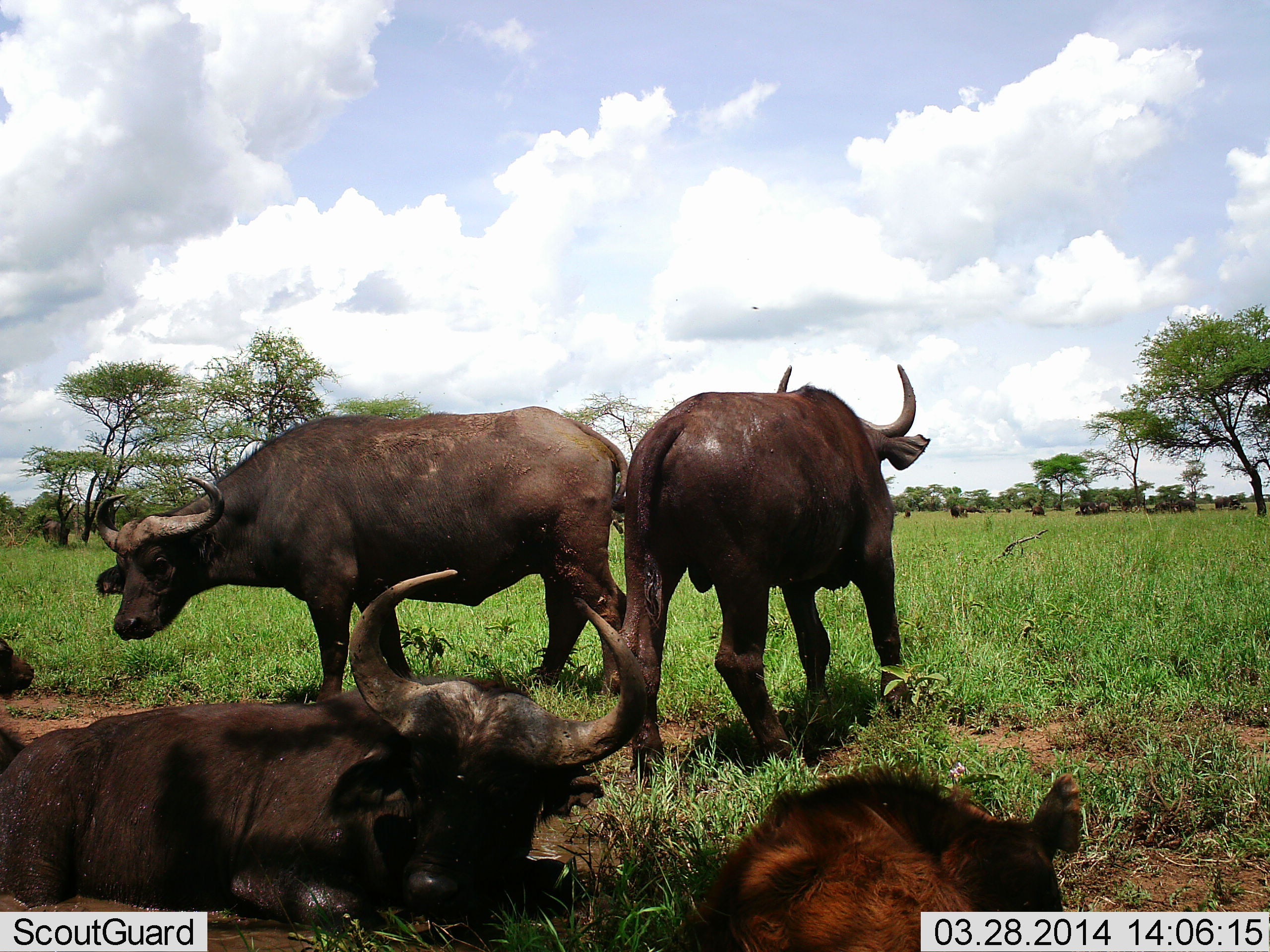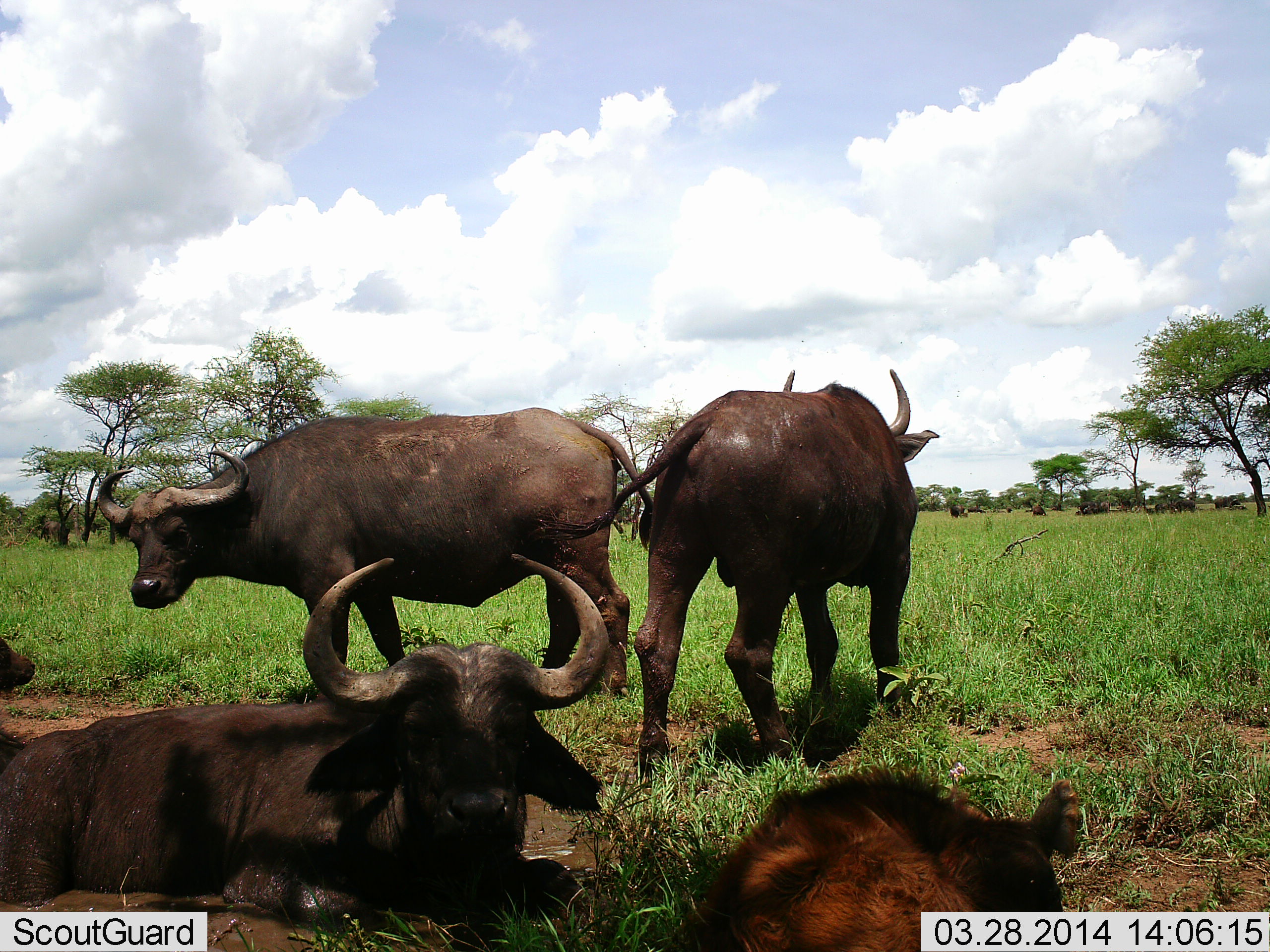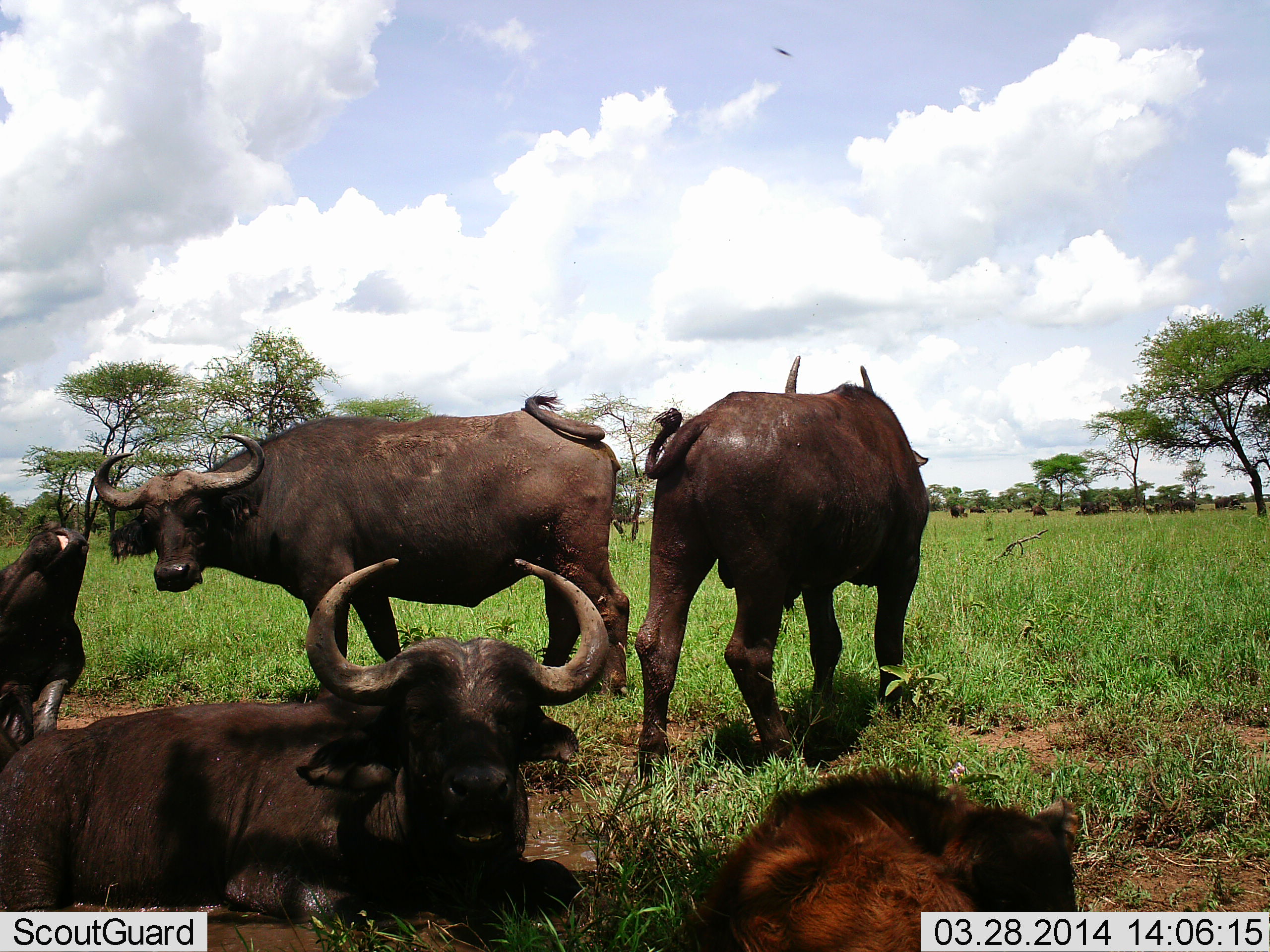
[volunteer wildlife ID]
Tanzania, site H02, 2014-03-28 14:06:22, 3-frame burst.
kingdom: Animalia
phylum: Chordata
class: Mammalia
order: Artiodactyla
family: Bovidae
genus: Syncerus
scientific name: Syncerus caffer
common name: cape buffalo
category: buffalo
Buffalo (cape buffalo) (Syncerus caffer), count 5. Behavior (volunteer vote fractions): standing 80%, resting 75%, moving 23%, interacting 10%. Young present (vote fraction): 33%. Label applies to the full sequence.